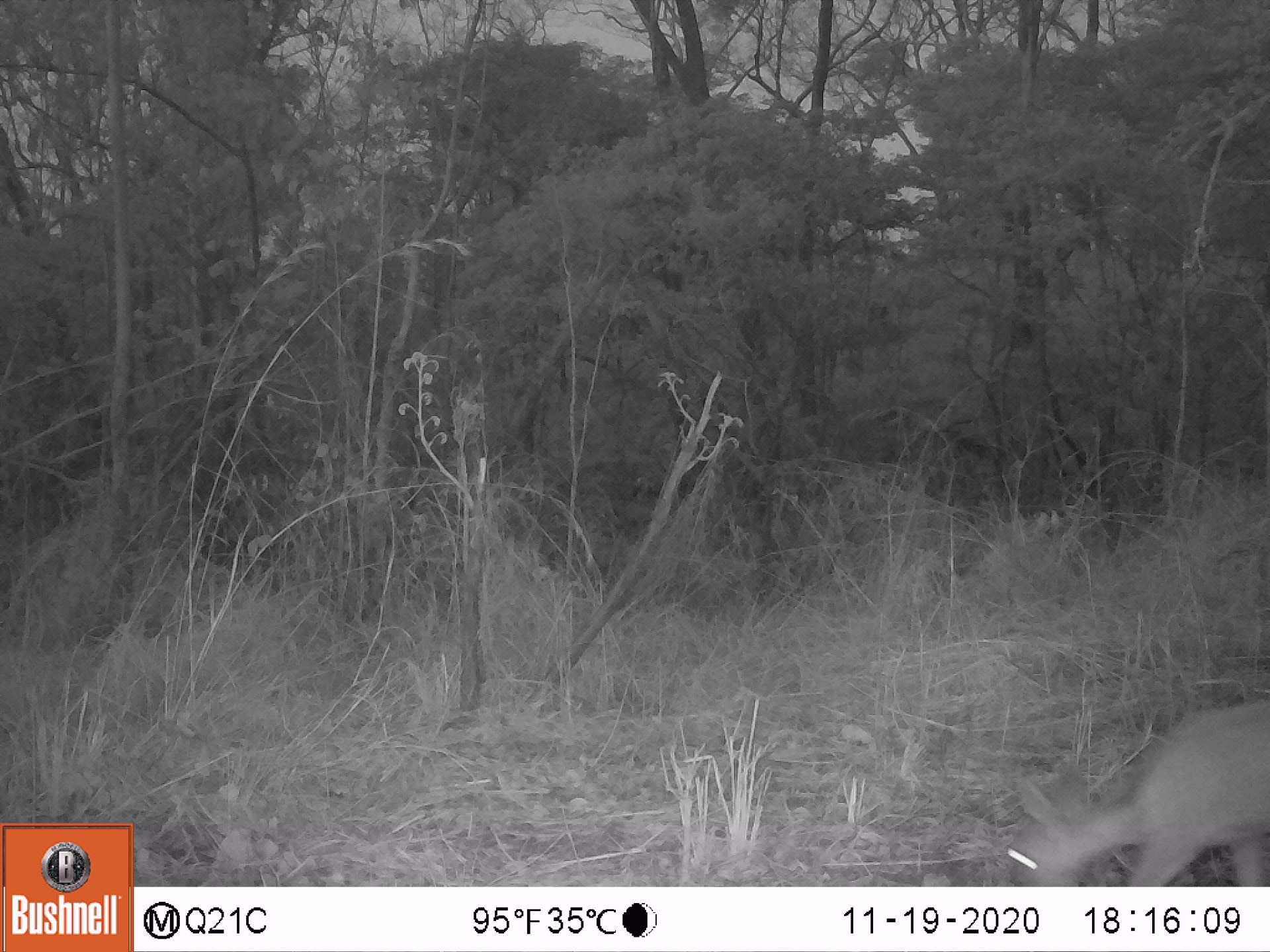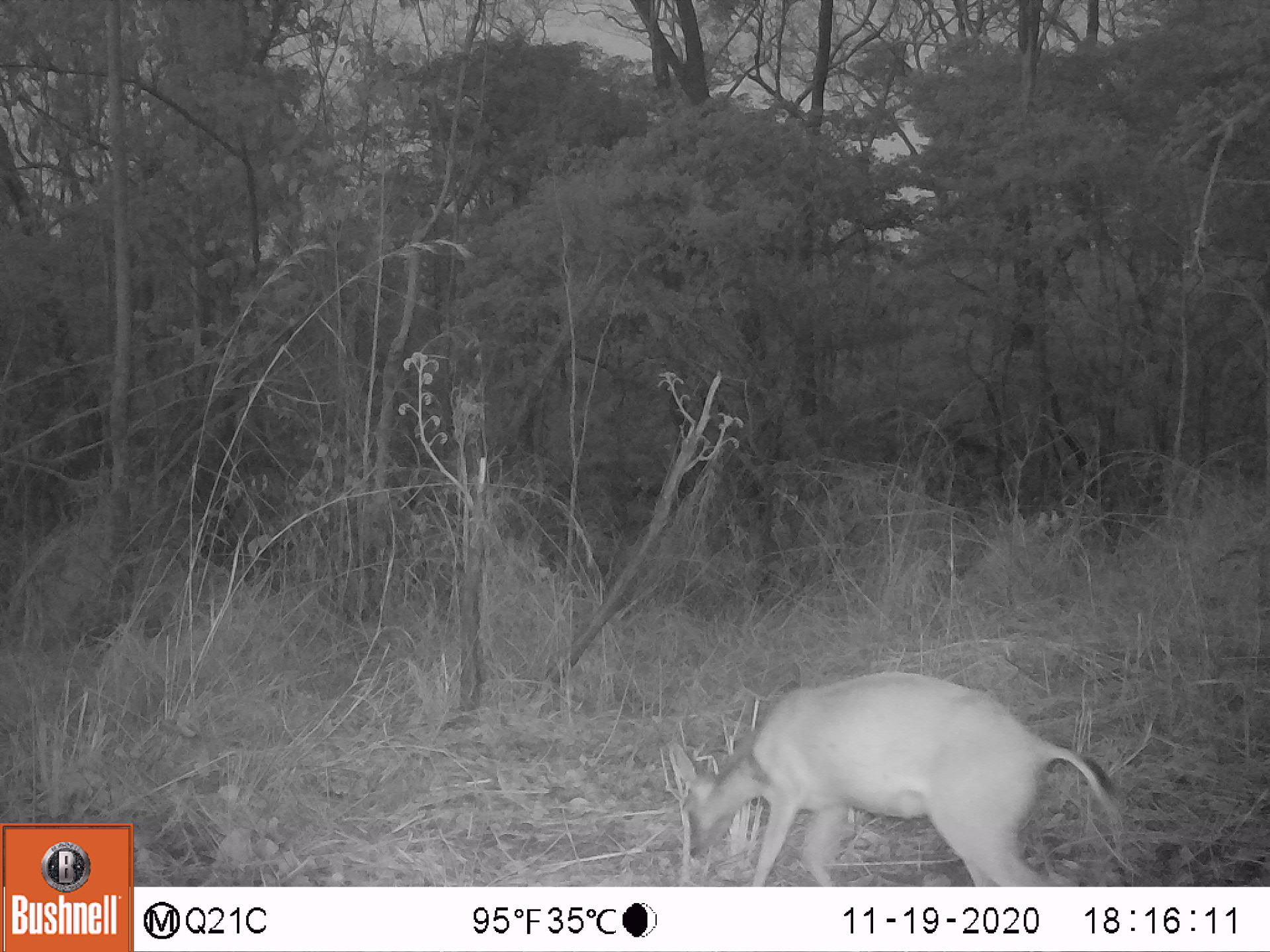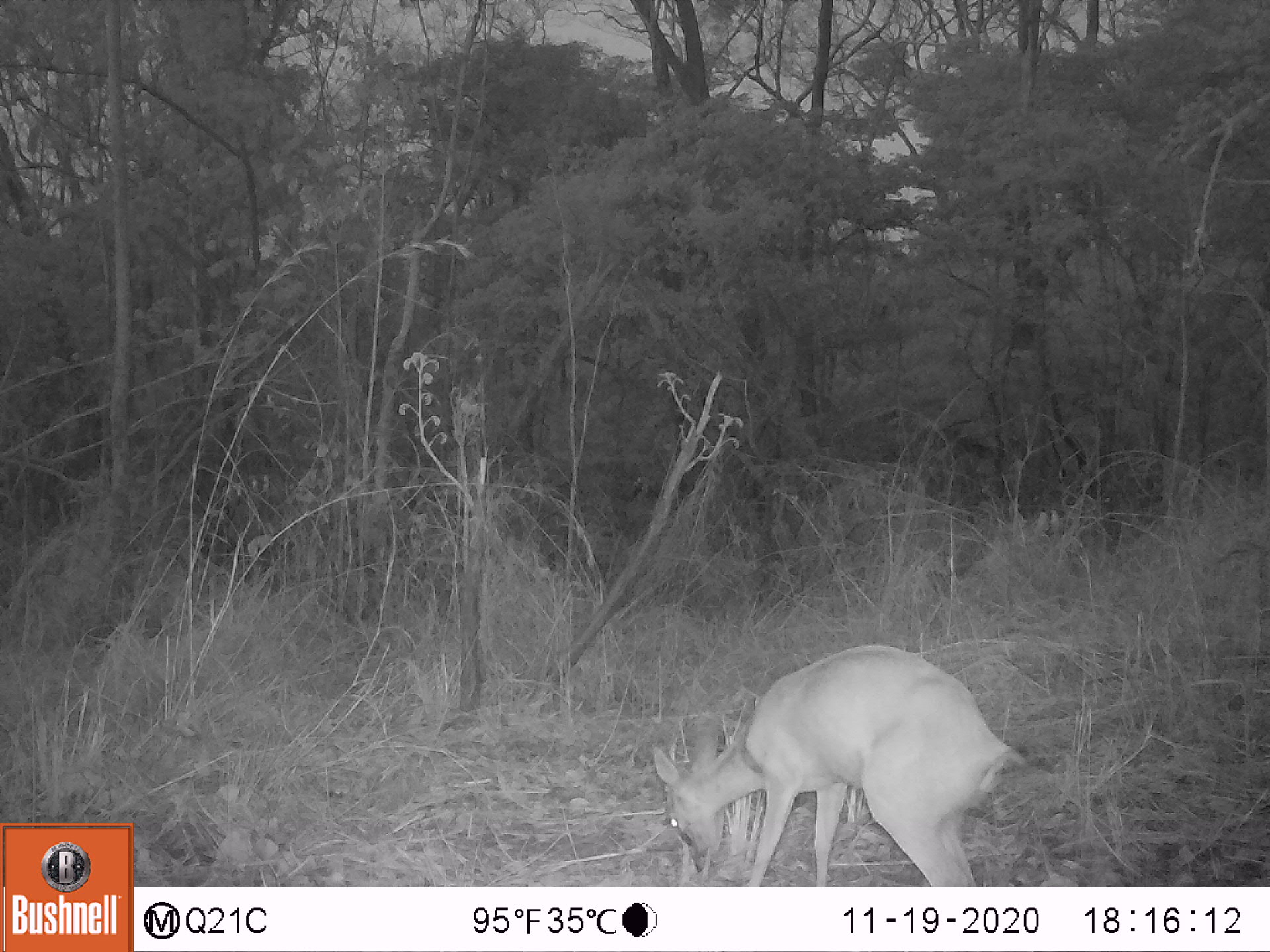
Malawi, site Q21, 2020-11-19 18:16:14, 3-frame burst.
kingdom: Animalia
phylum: Chordata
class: Mammalia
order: Artiodactyla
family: Bovidae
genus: Sylvicapra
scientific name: Sylvicapra grimmia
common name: common duiker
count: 1